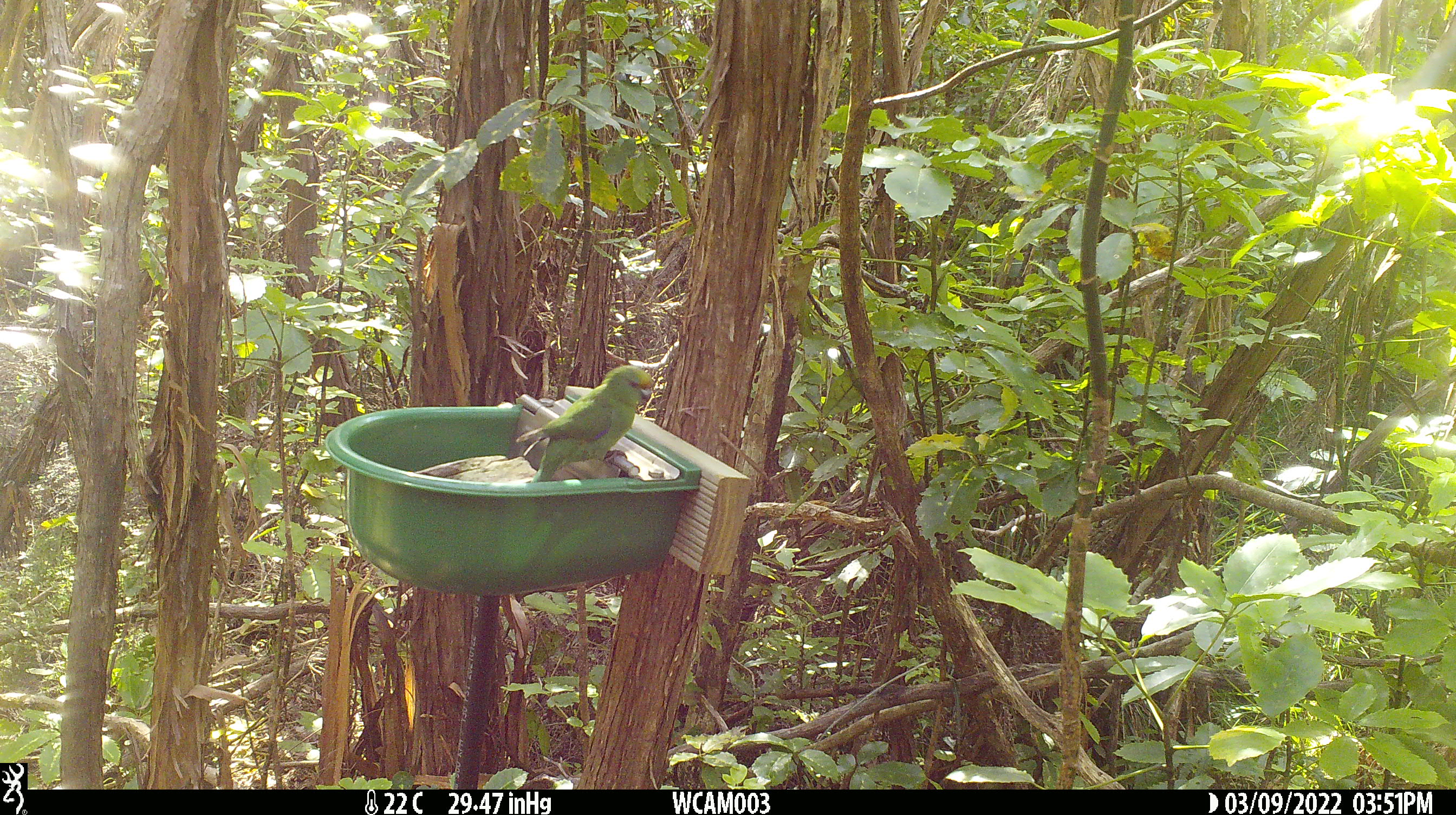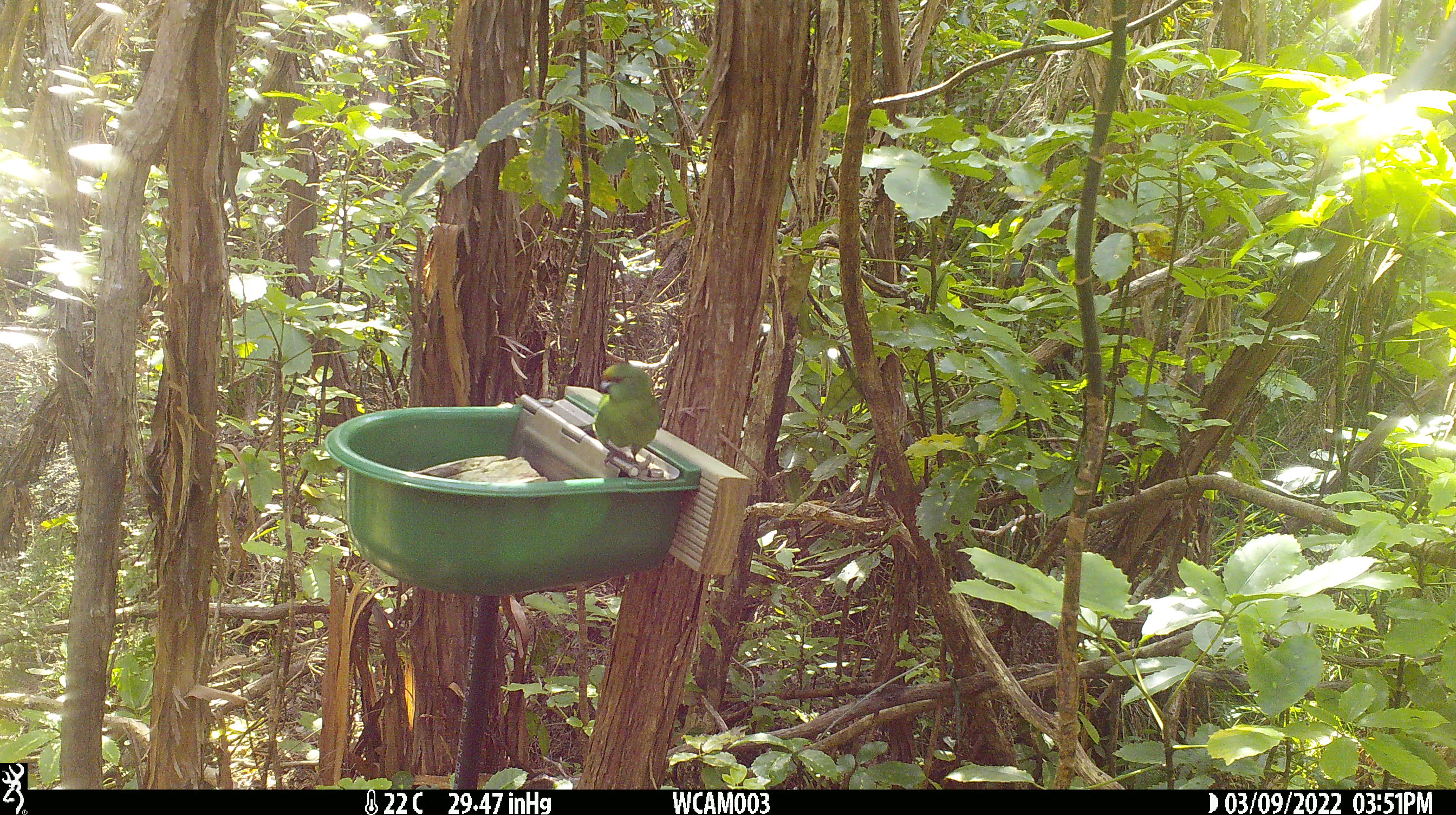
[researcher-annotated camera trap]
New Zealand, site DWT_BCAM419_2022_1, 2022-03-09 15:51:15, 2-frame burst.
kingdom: Animalia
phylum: Chordata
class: Aves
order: Psittaciformes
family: Psittaculidae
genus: Cyanoramphus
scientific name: Cyanoramphus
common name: parakeet